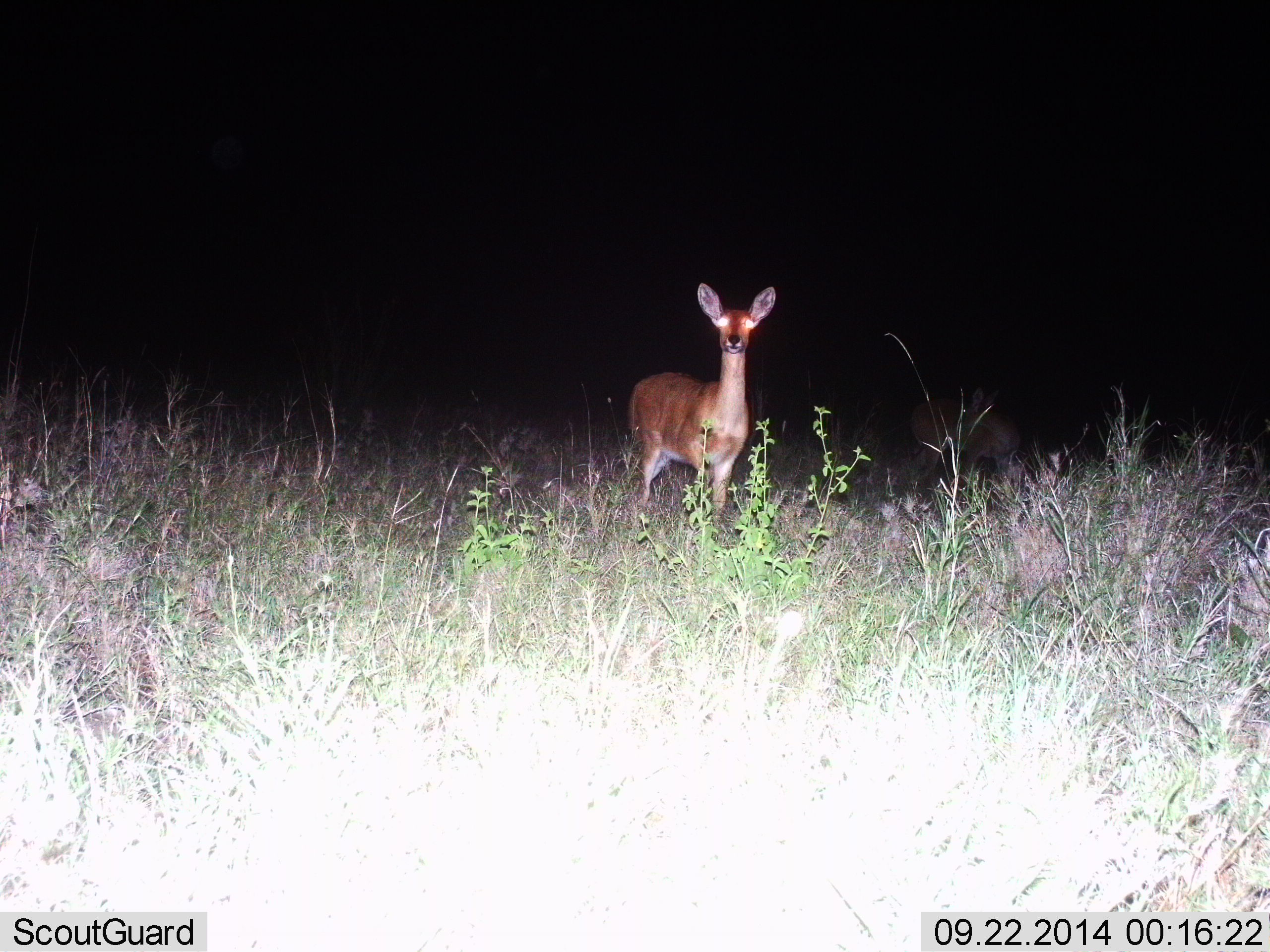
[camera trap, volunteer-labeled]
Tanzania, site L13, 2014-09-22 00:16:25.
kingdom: Animalia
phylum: Chordata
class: Mammalia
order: Artiodactyla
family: Bovidae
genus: Redunca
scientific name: Redunca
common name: reedbuck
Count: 1.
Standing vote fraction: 90%.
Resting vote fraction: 0%.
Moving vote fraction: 0%.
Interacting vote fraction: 10%.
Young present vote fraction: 10%.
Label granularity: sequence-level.